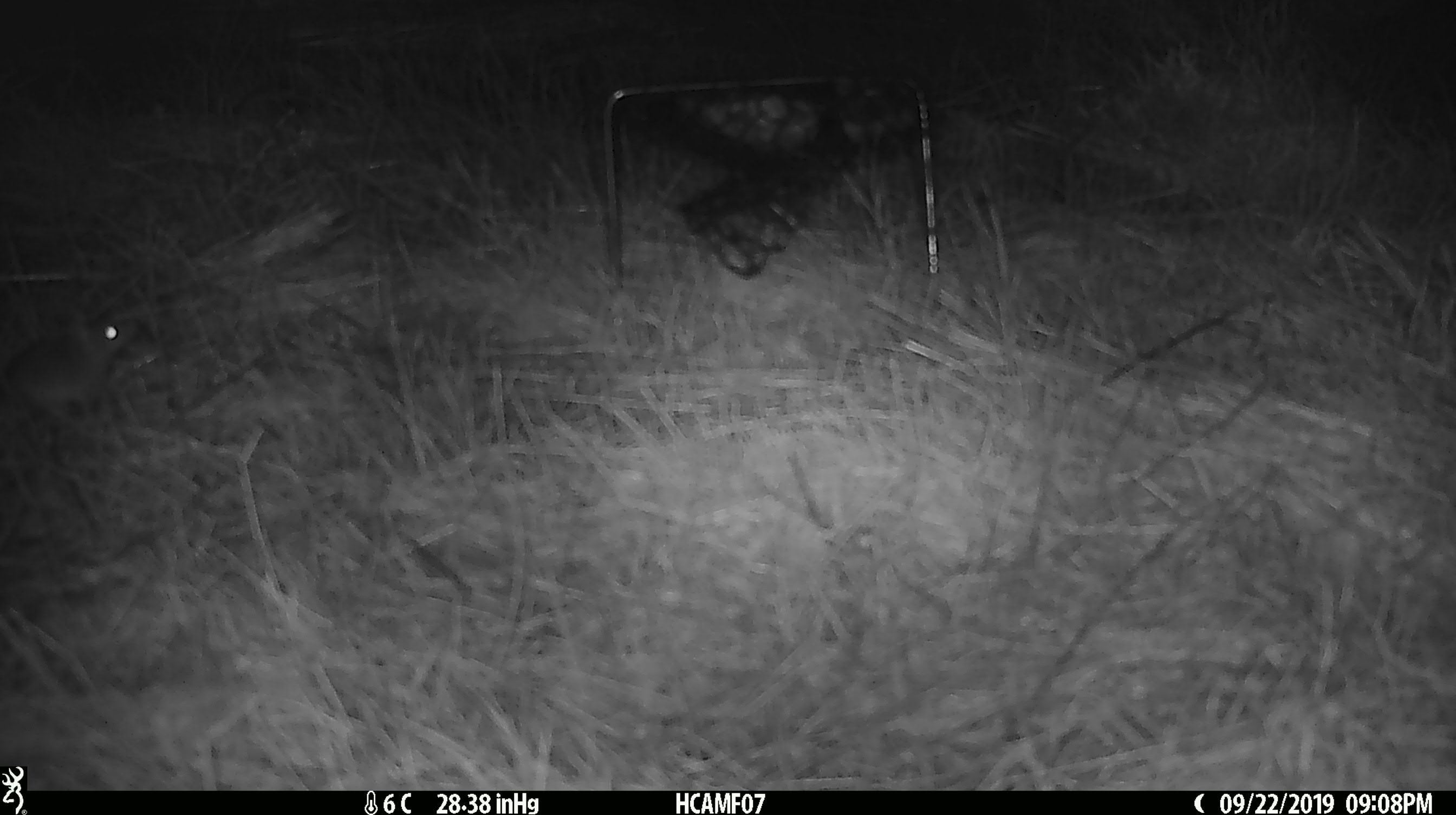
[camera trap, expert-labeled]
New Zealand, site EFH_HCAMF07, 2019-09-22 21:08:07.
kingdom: Animalia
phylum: Chordata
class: Mammalia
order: Rodentia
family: Muridae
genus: Mus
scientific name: Mus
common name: mouse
Mouse (Mus).